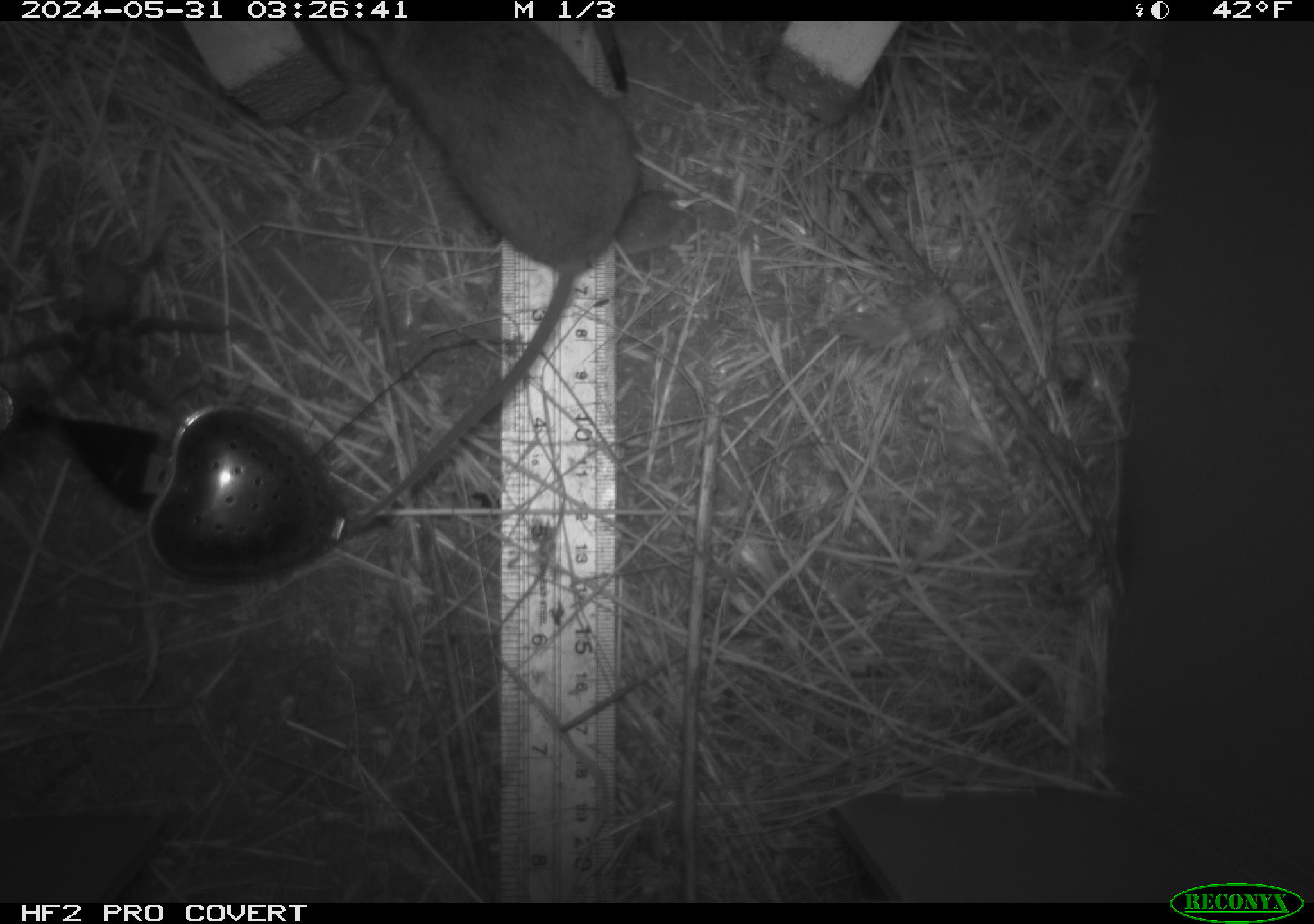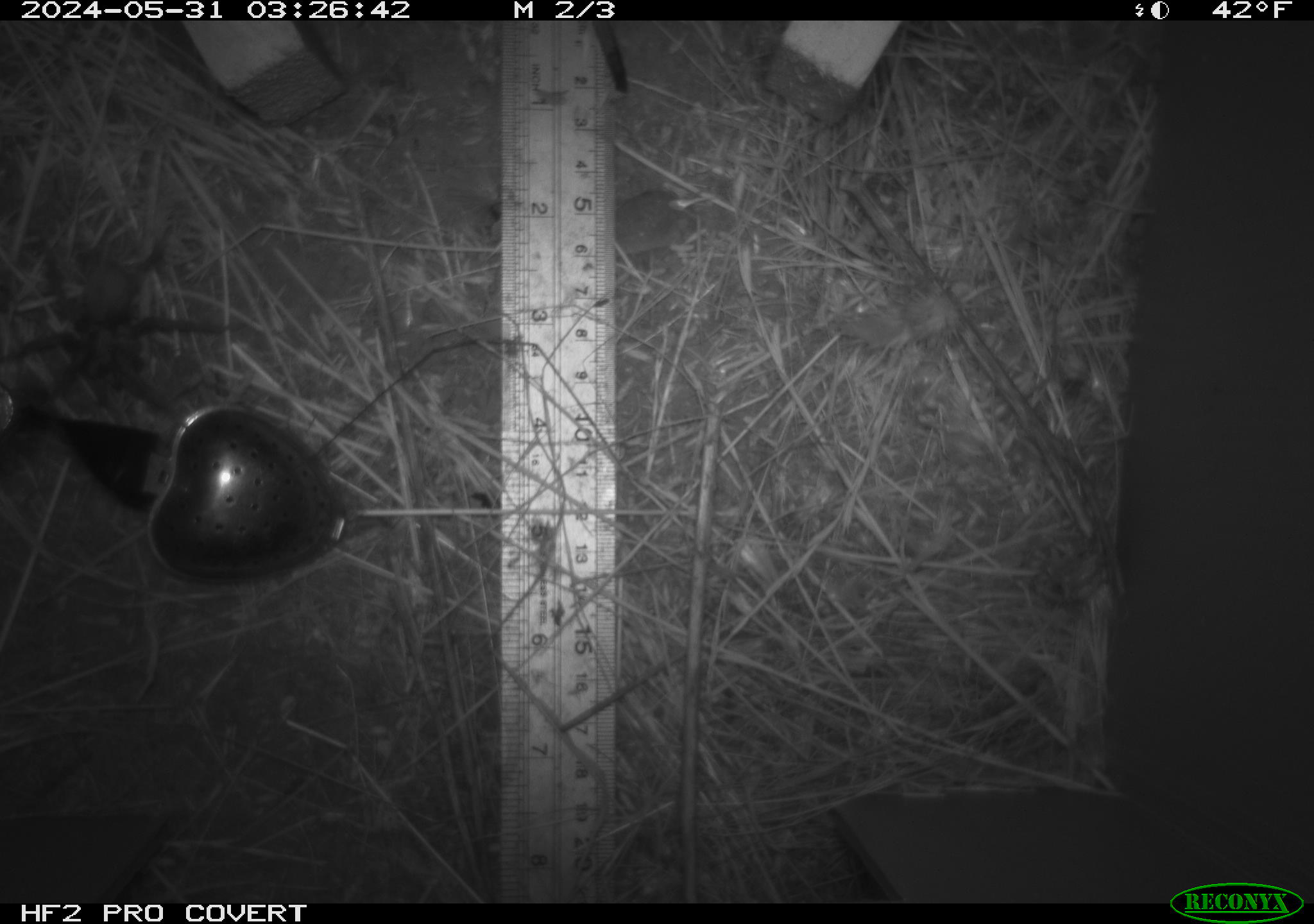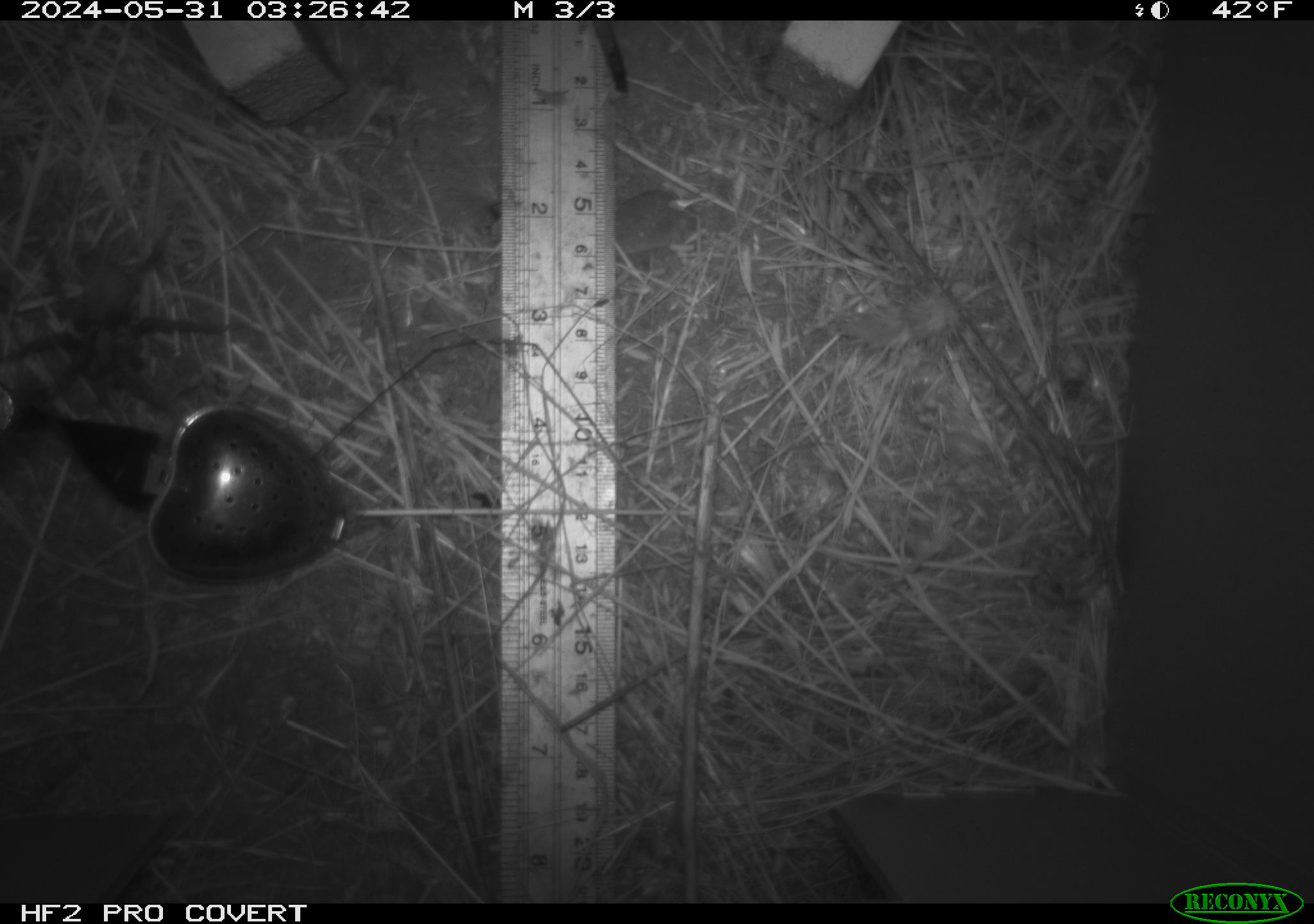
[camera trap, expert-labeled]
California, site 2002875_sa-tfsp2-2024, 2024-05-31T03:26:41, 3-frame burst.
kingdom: Animalia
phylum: Chordata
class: Mammalia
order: Rodentia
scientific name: Rodentia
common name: mouse species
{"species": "mouse species (Rodentia)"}